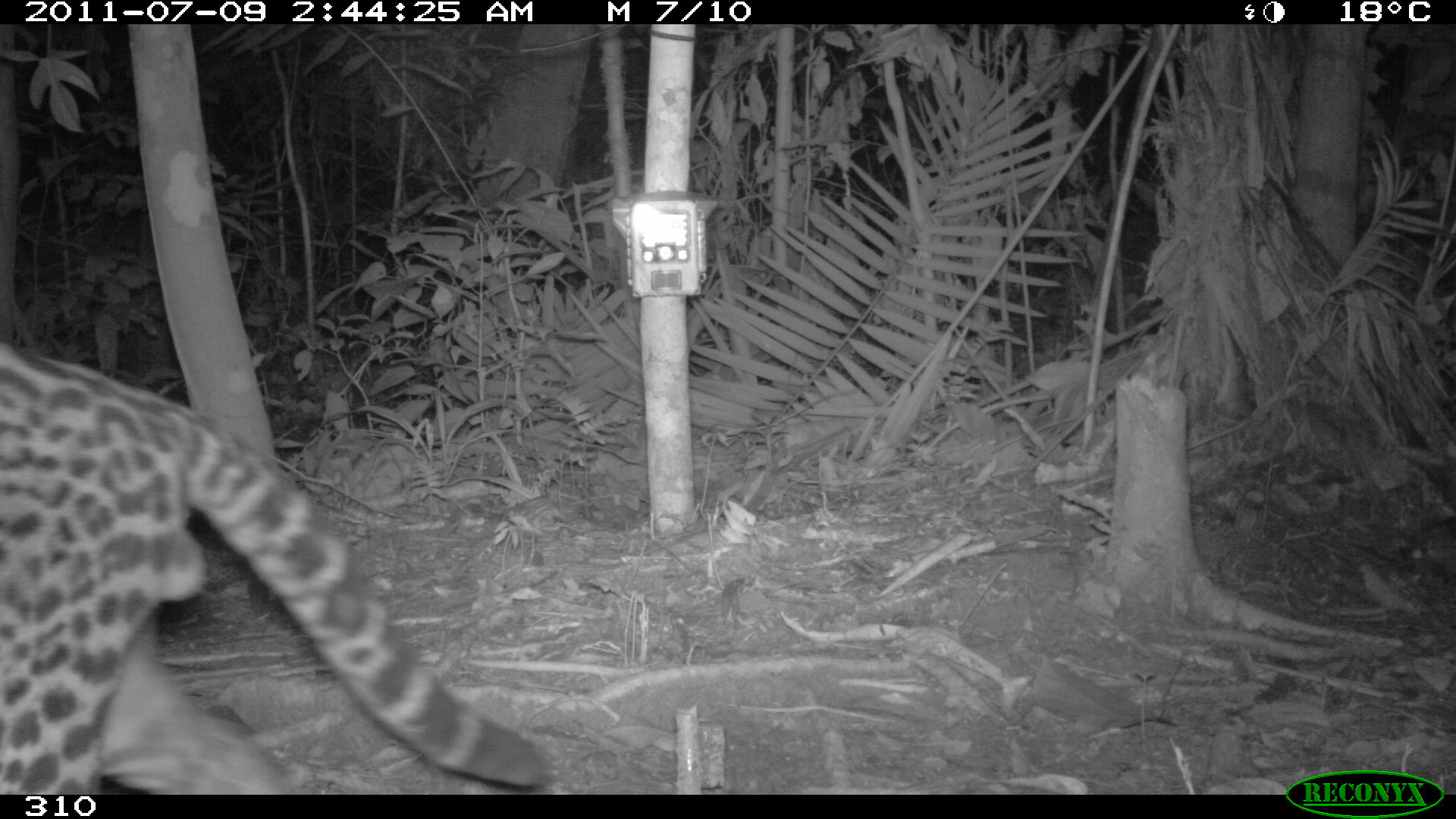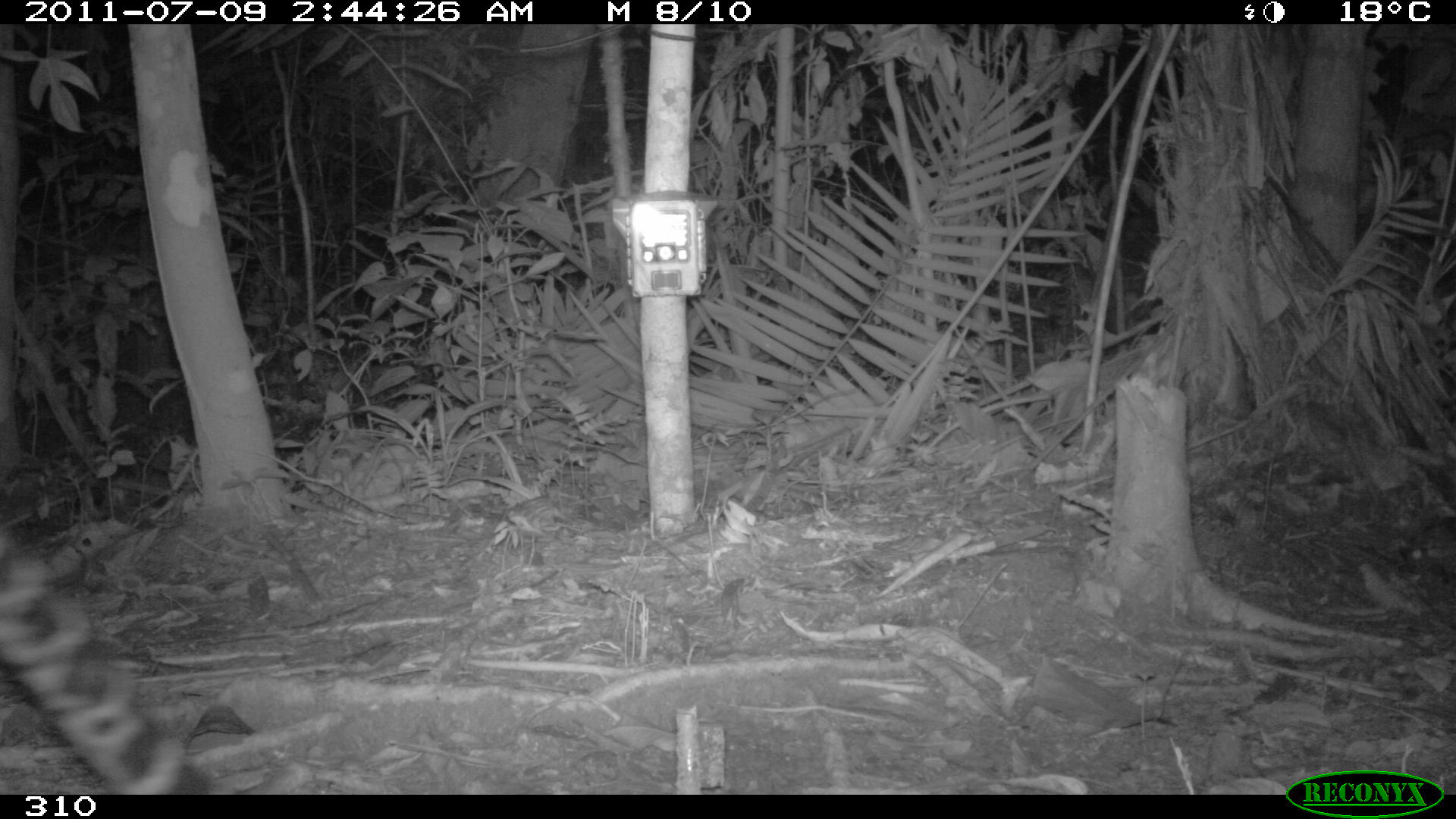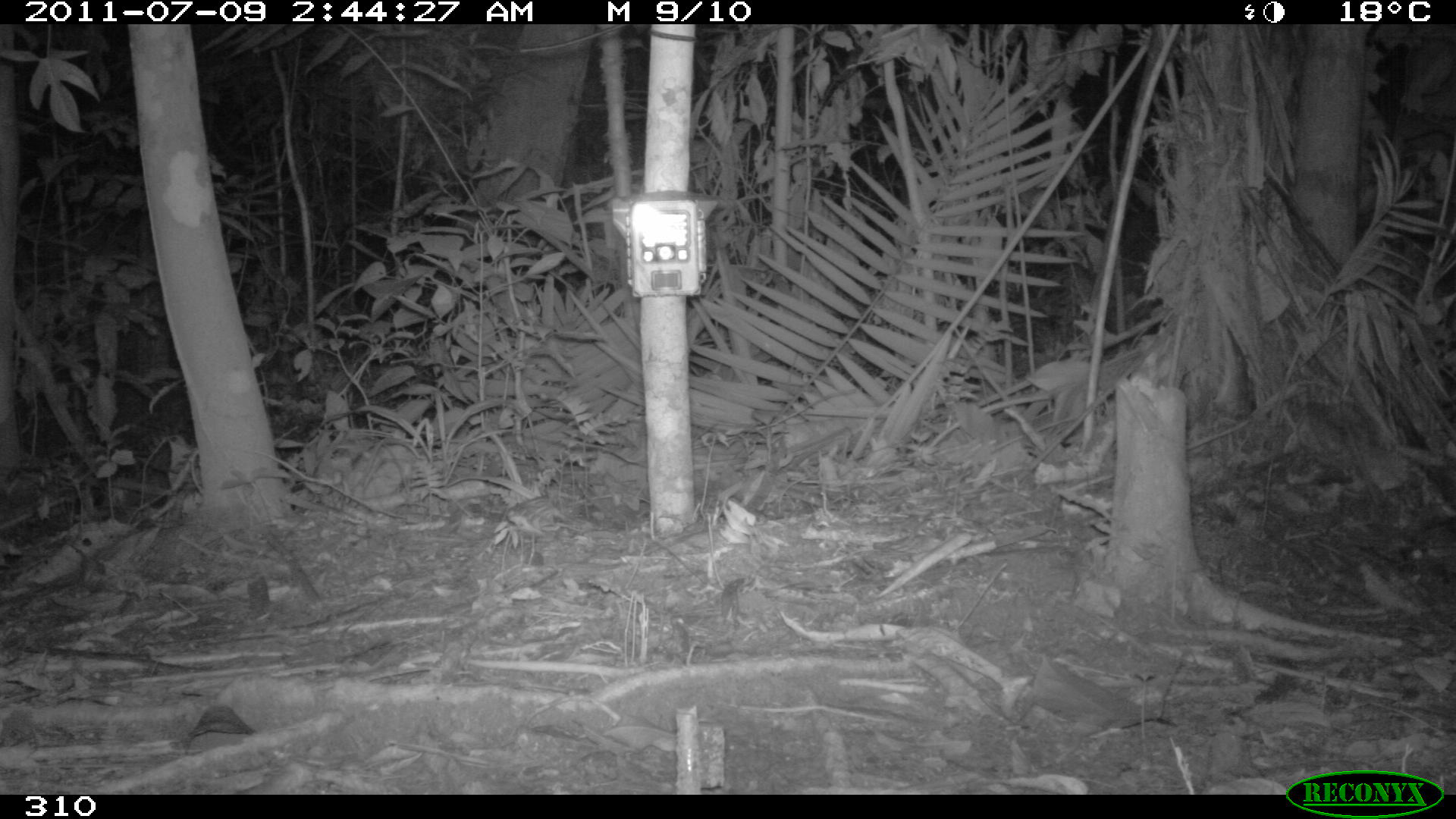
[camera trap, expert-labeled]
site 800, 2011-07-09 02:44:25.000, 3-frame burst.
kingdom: Animalia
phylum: Chordata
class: Mammalia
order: Carnivora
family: Felidae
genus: Leopardus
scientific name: Leopardus pardalis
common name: ocelot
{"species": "Leopardus pardalis (ocelot)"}